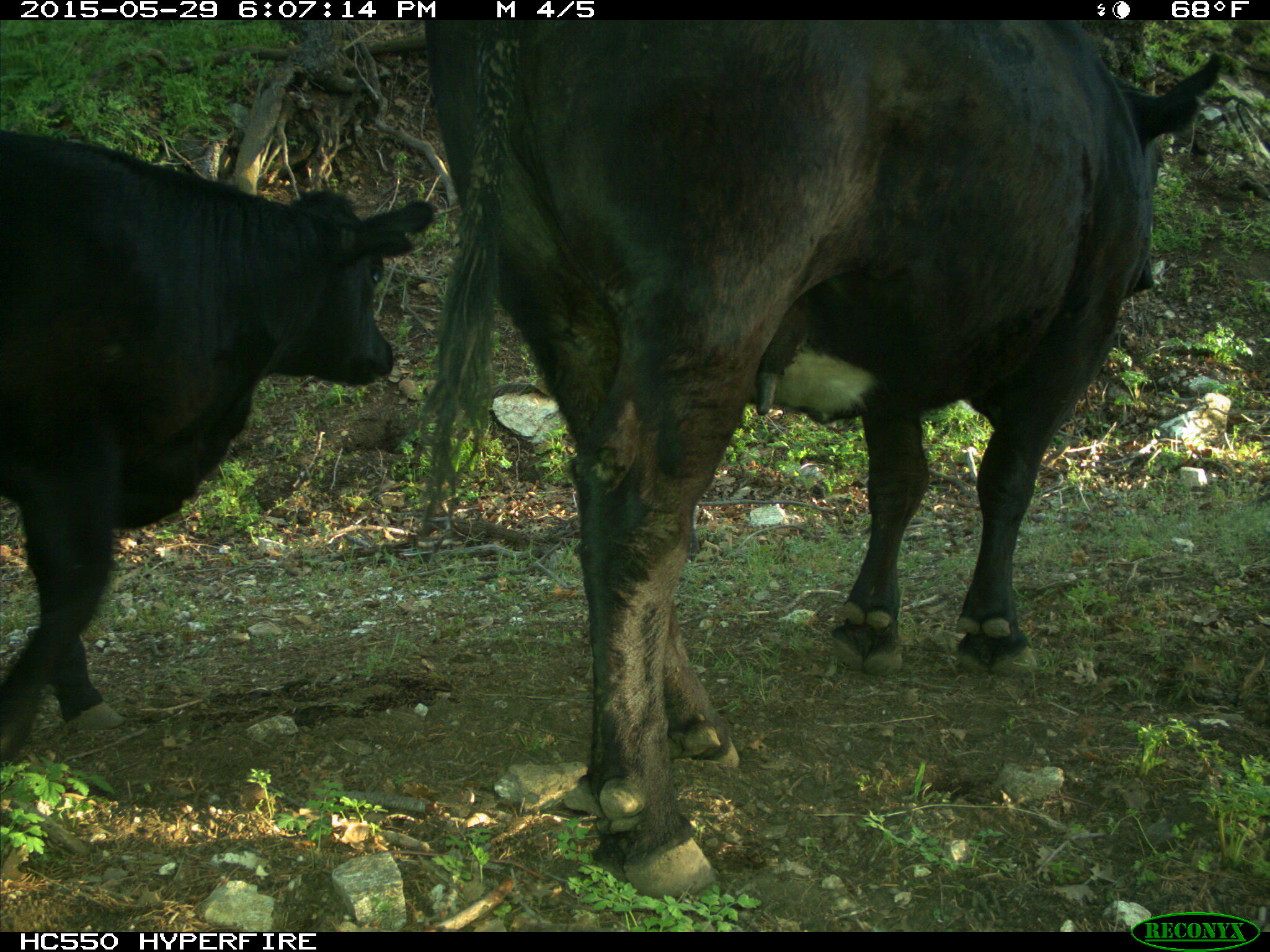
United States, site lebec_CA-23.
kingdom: Animalia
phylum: Chordata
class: Mammalia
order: Artiodactyla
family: Bovidae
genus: Bos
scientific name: Bos taurus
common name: domestic cow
Bos taurus (domestic cow).